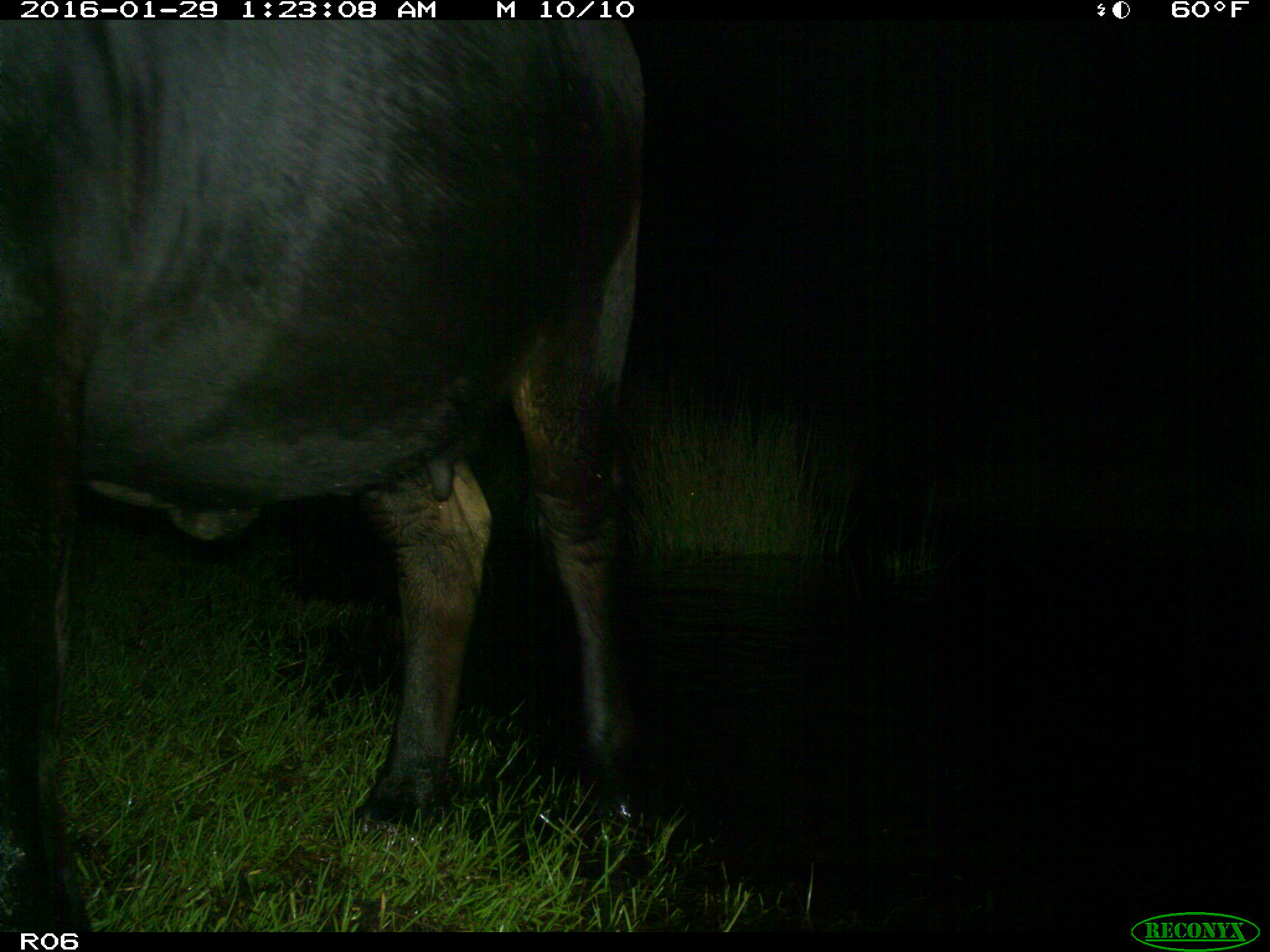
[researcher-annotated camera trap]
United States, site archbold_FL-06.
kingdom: Animalia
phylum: Chordata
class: Mammalia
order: Artiodactyla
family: Bovidae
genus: Bos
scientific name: Bos taurus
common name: domestic cow